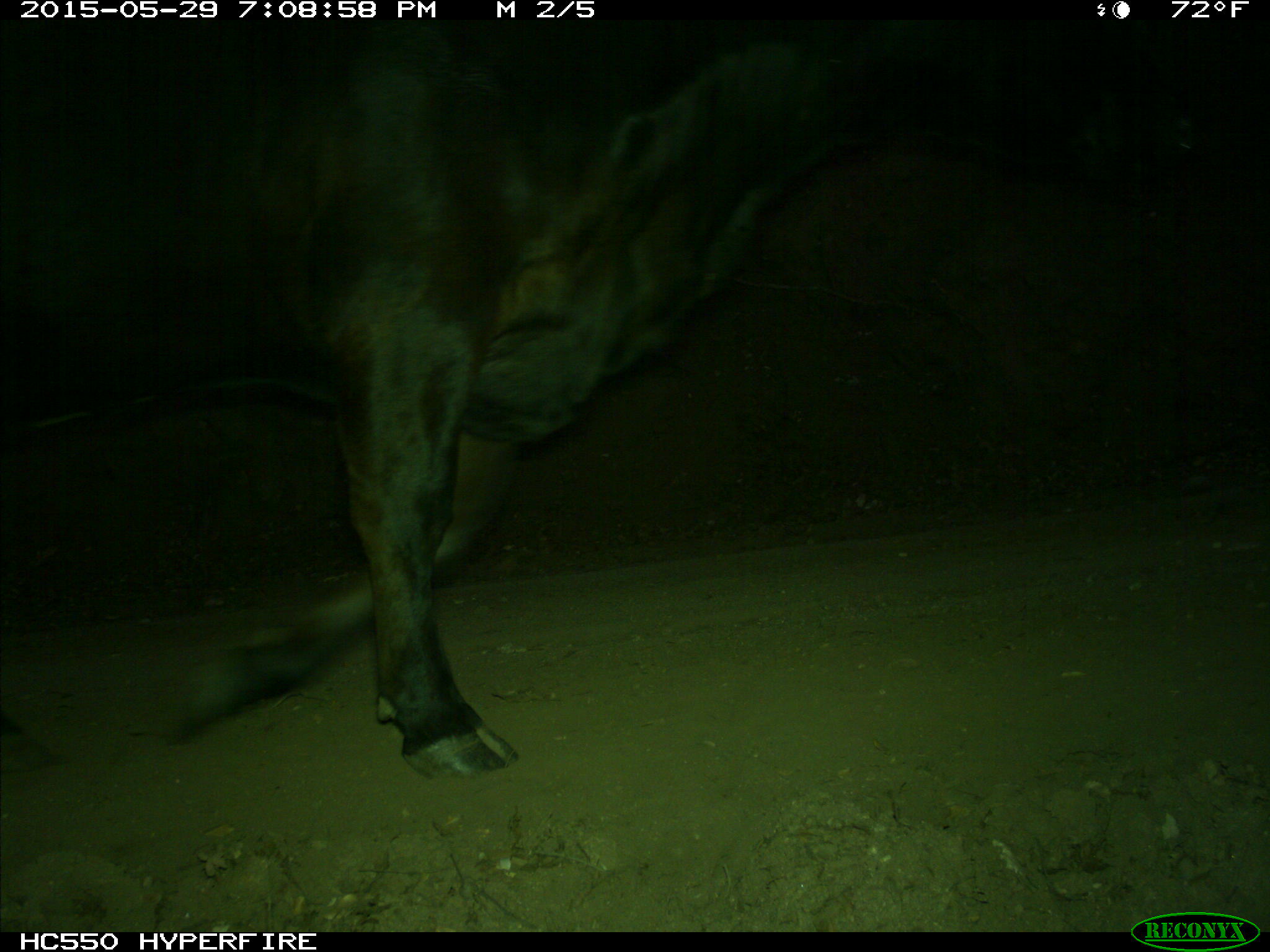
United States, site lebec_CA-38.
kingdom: Animalia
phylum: Chordata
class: Mammalia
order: Artiodactyla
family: Bovidae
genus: Bos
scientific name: Bos taurus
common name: domestic cow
Bos taurus (domestic cow).